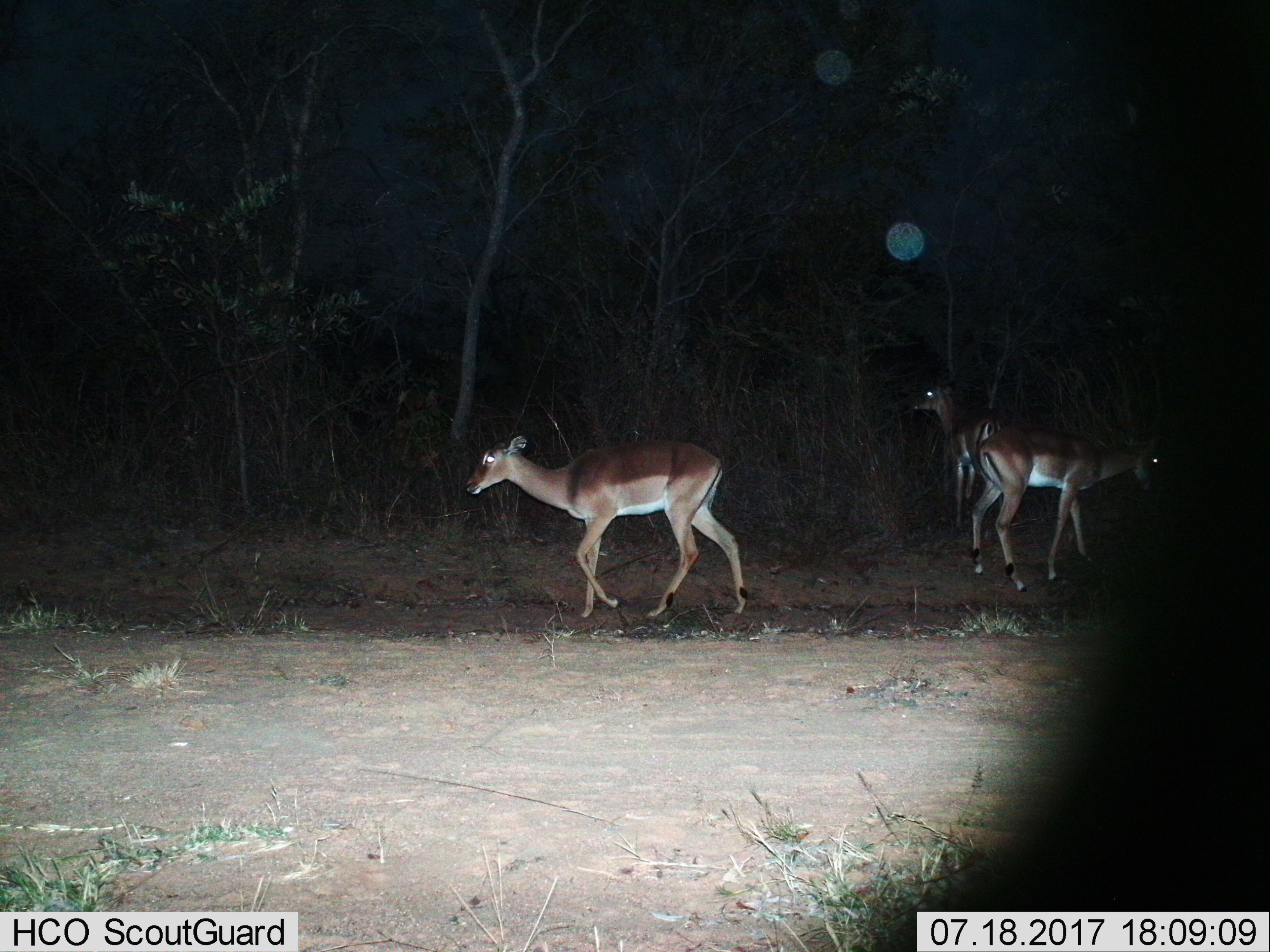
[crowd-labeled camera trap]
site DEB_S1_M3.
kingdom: Animalia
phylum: Chordata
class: Mammalia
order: Artiodactyla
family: Bovidae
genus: Aepyceros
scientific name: Aepyceros melampus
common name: impala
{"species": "impala (Aepyceros melampus)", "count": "3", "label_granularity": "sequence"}